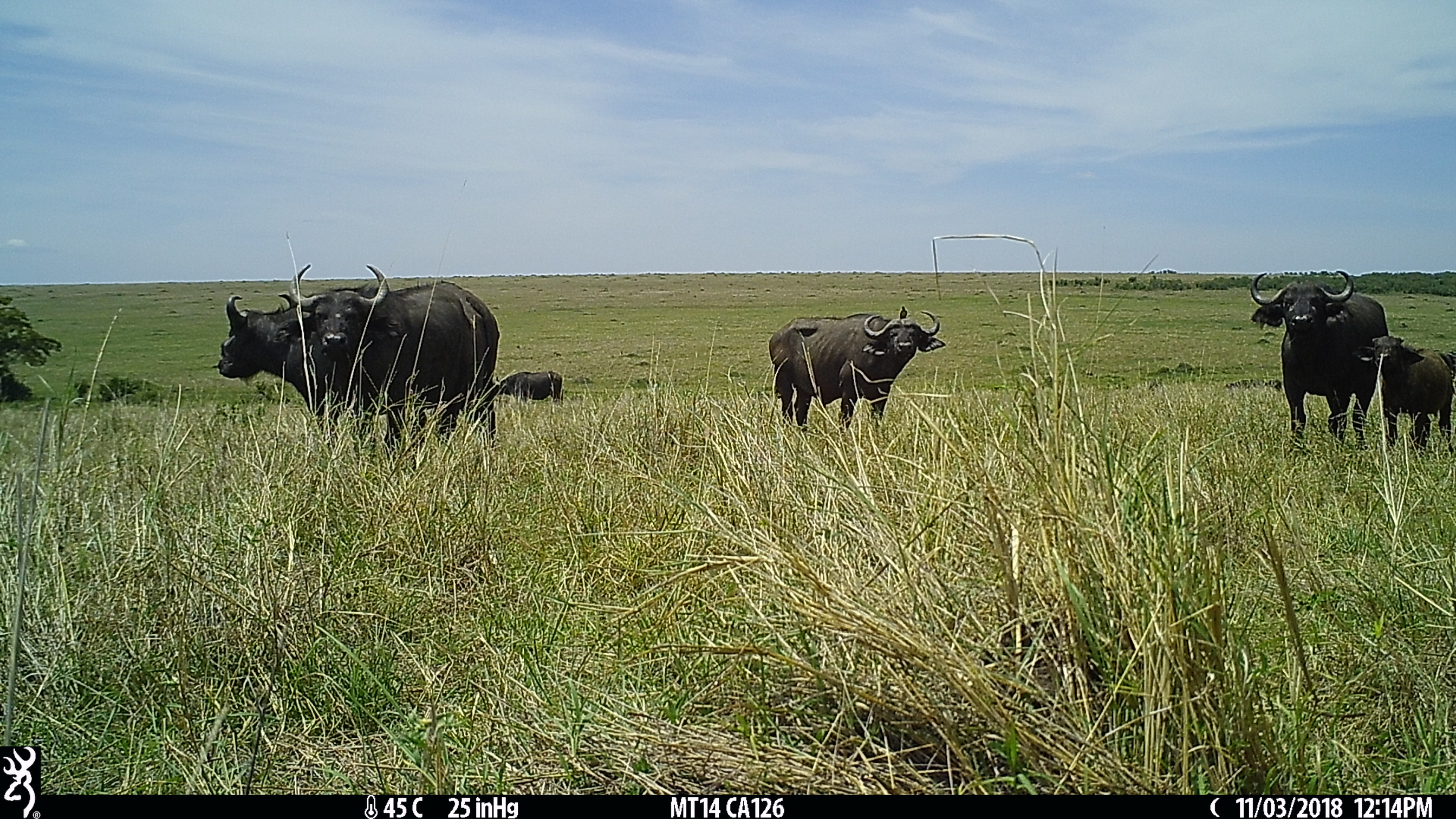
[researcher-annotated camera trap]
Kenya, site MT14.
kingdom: Animalia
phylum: Chordata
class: Mammalia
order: Artiodactyla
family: Bovidae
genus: Syncerus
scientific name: Syncerus caffer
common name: buffalo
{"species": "buffalo (Syncerus caffer)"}